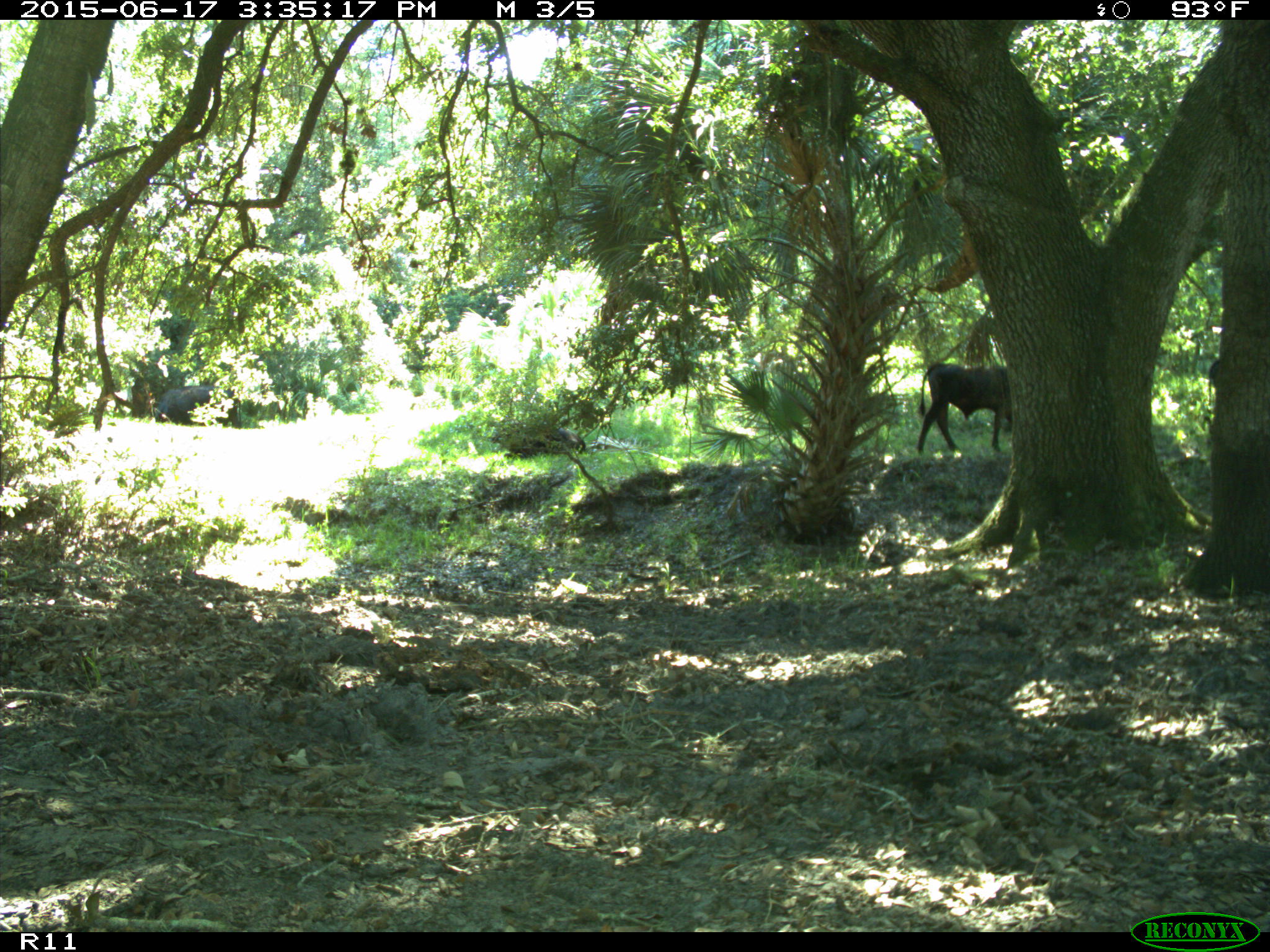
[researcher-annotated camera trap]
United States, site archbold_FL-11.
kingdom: Animalia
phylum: Chordata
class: Mammalia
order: Artiodactyla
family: Bovidae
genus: Bos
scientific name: Bos taurus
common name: domestic cow